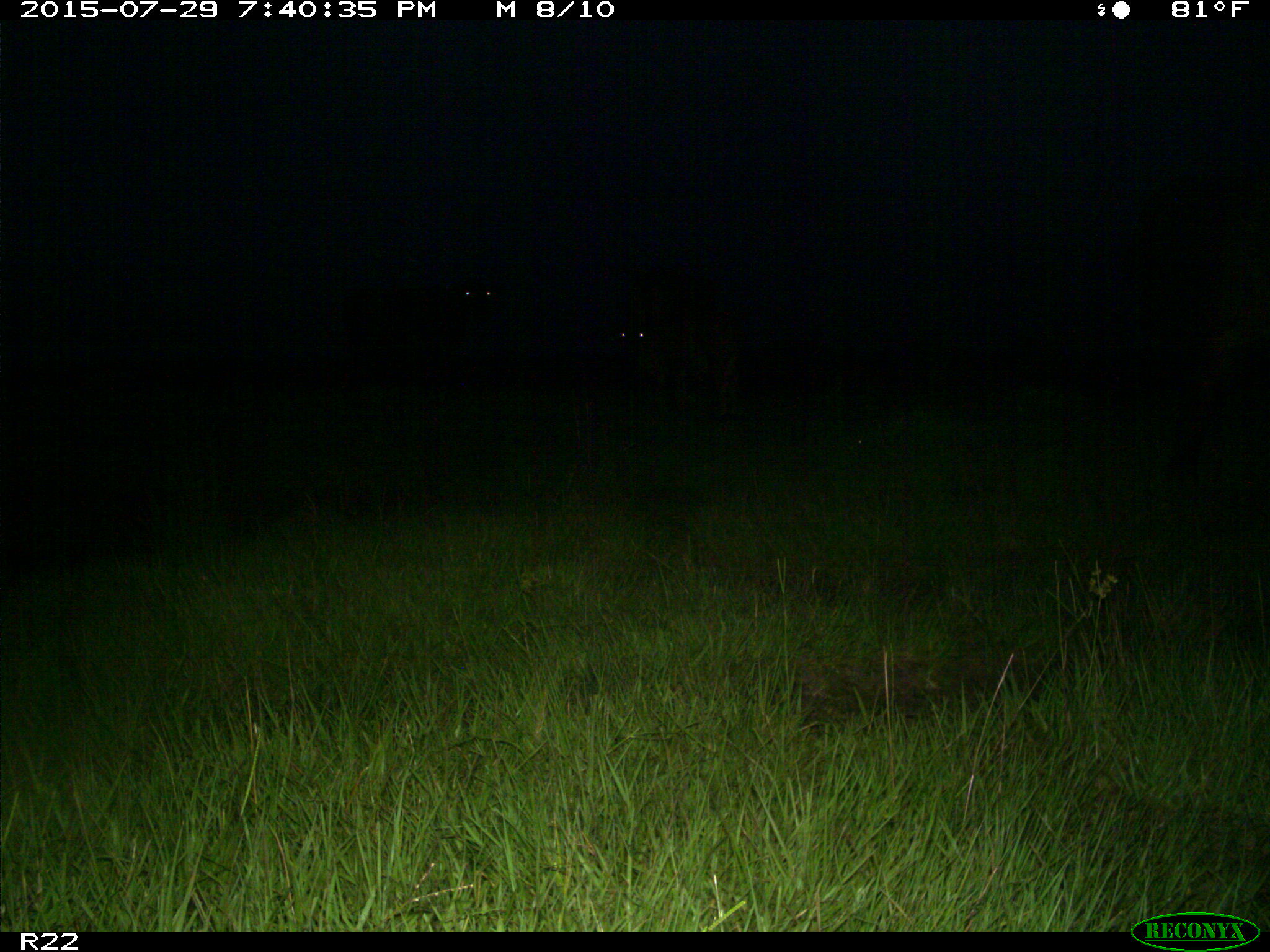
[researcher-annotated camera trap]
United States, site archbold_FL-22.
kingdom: Animalia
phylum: Chordata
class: Mammalia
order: Artiodactyla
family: Bovidae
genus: Bos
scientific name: Bos taurus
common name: domestic cow